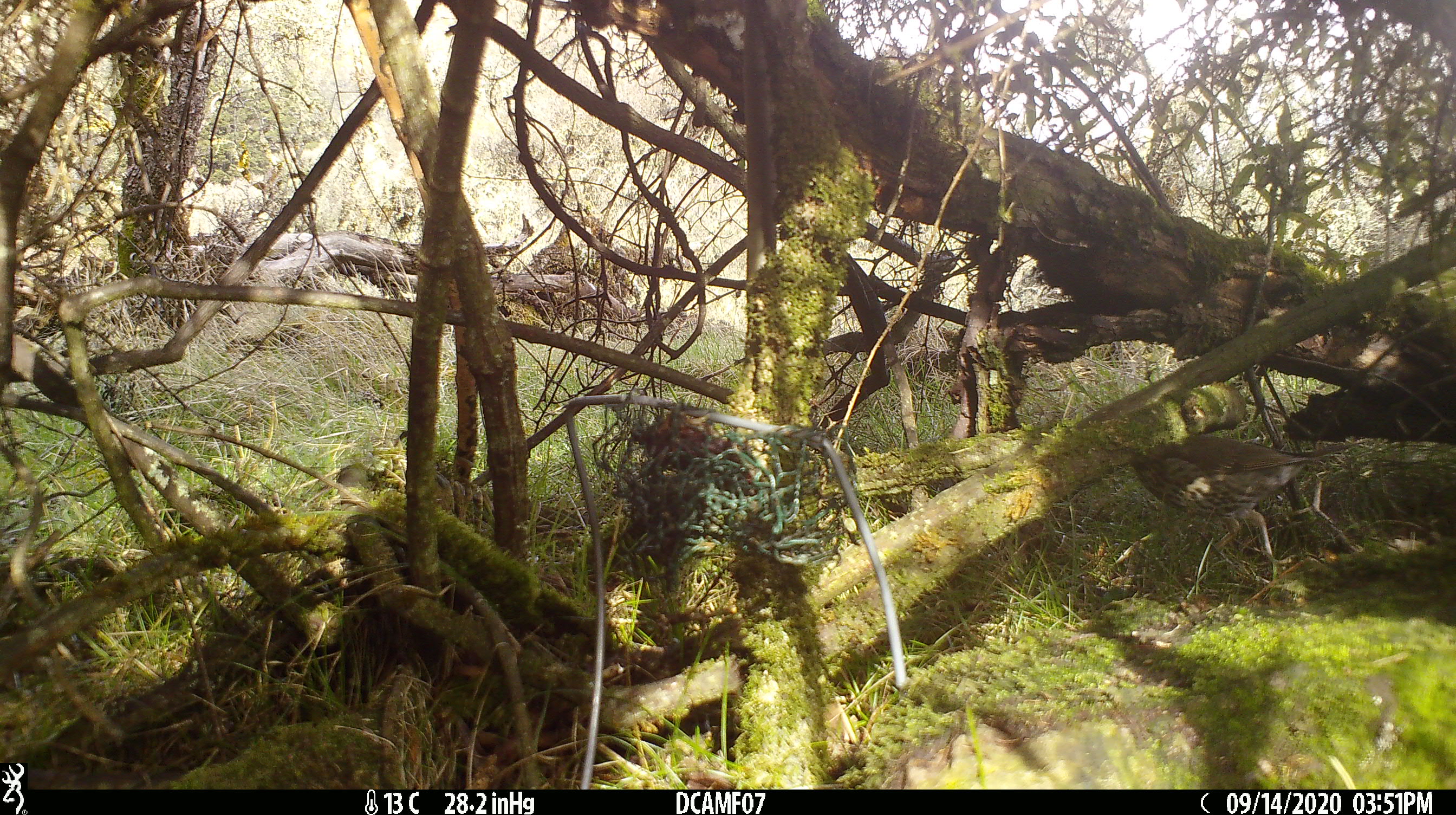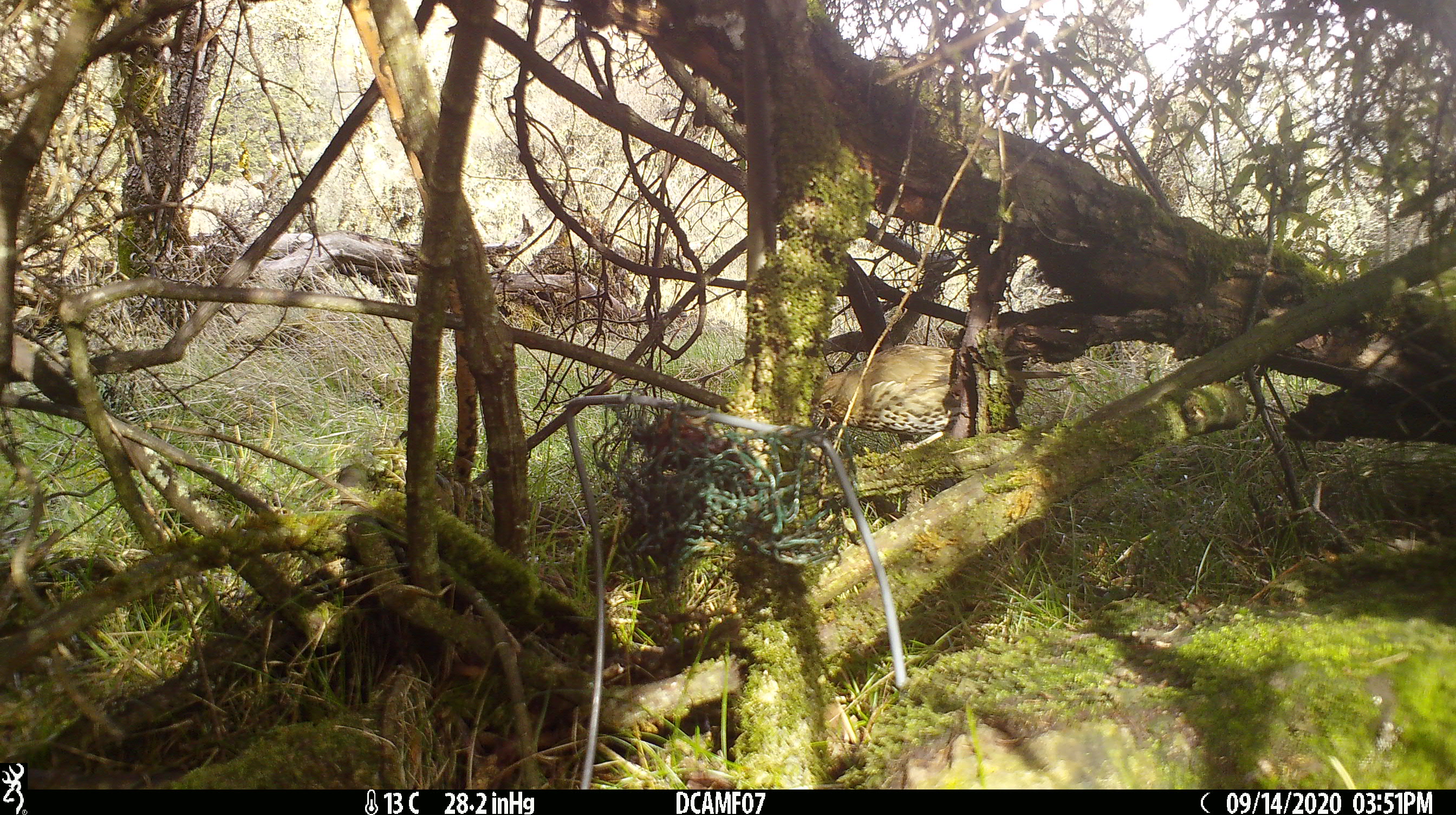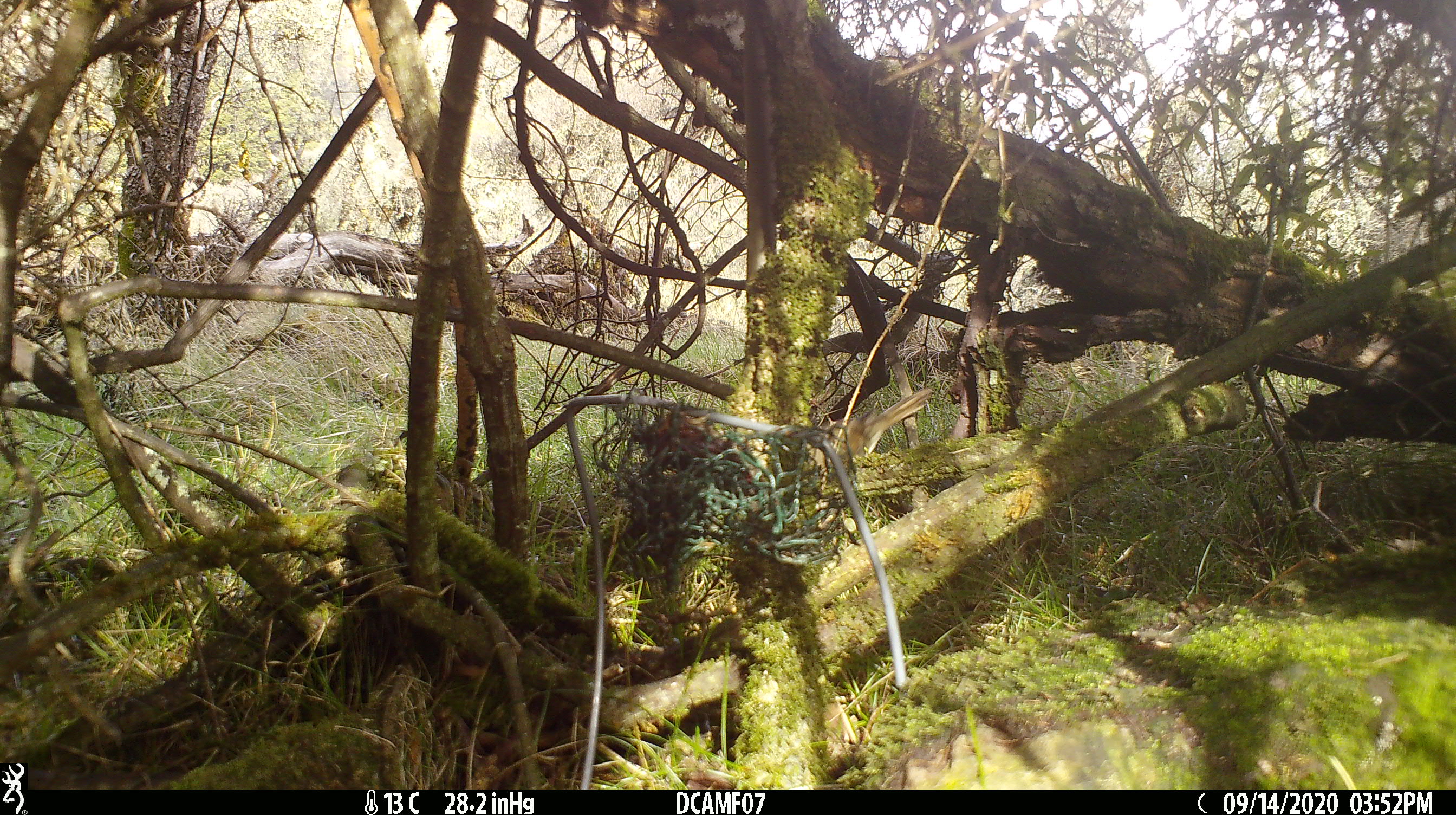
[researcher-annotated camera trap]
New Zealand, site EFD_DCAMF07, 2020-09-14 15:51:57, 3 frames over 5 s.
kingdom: Animalia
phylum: Chordata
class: Aves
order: Passeriformes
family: Turdidae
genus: Turdus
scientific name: Turdus philomelos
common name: song thrush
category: thrush